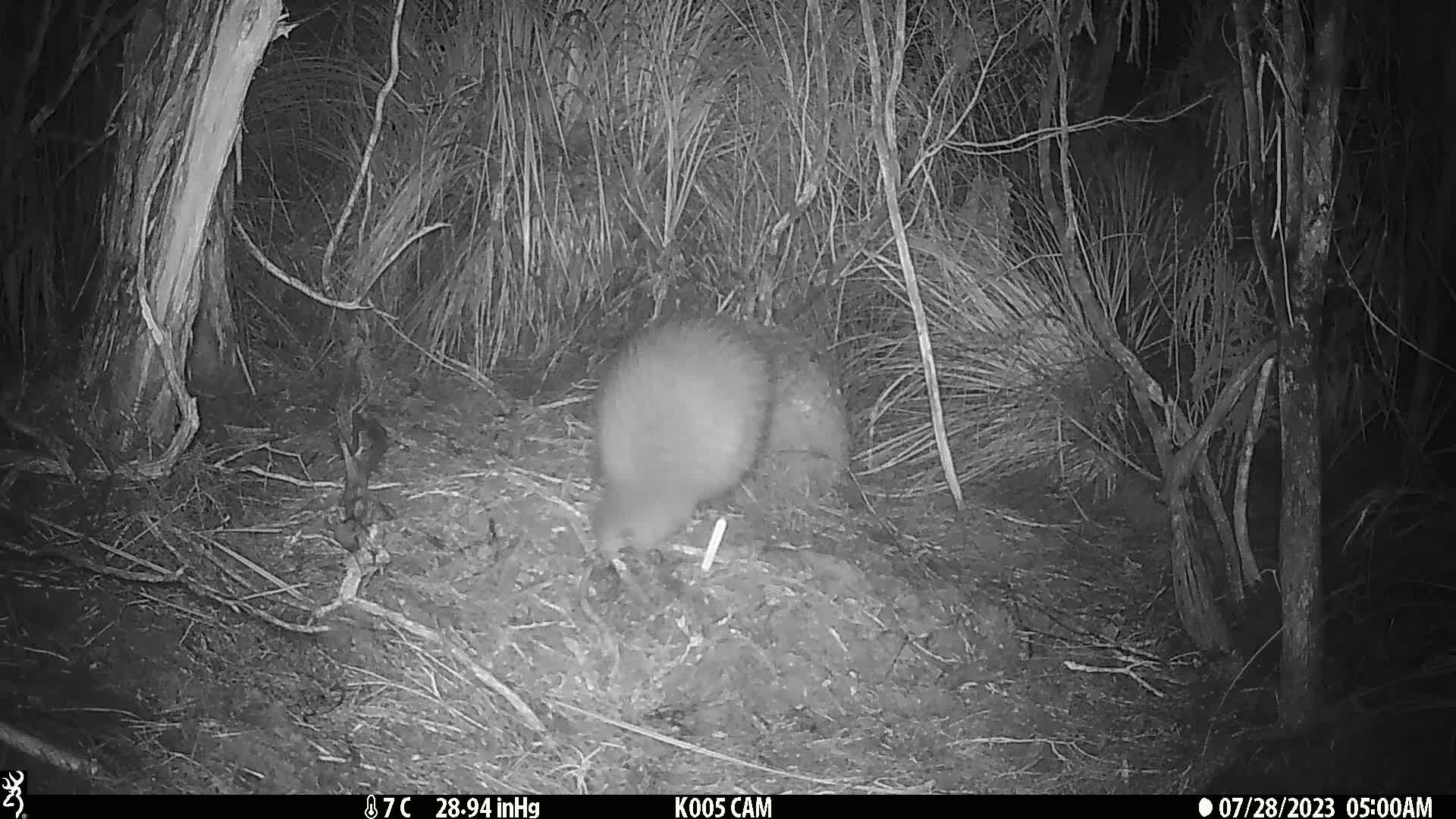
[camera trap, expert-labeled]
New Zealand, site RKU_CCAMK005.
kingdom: Animalia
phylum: Chordata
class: Aves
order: Apterygiformes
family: Apterygidae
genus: Apteryx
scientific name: Apteryx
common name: kiwi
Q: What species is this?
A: Kiwi (Apteryx).